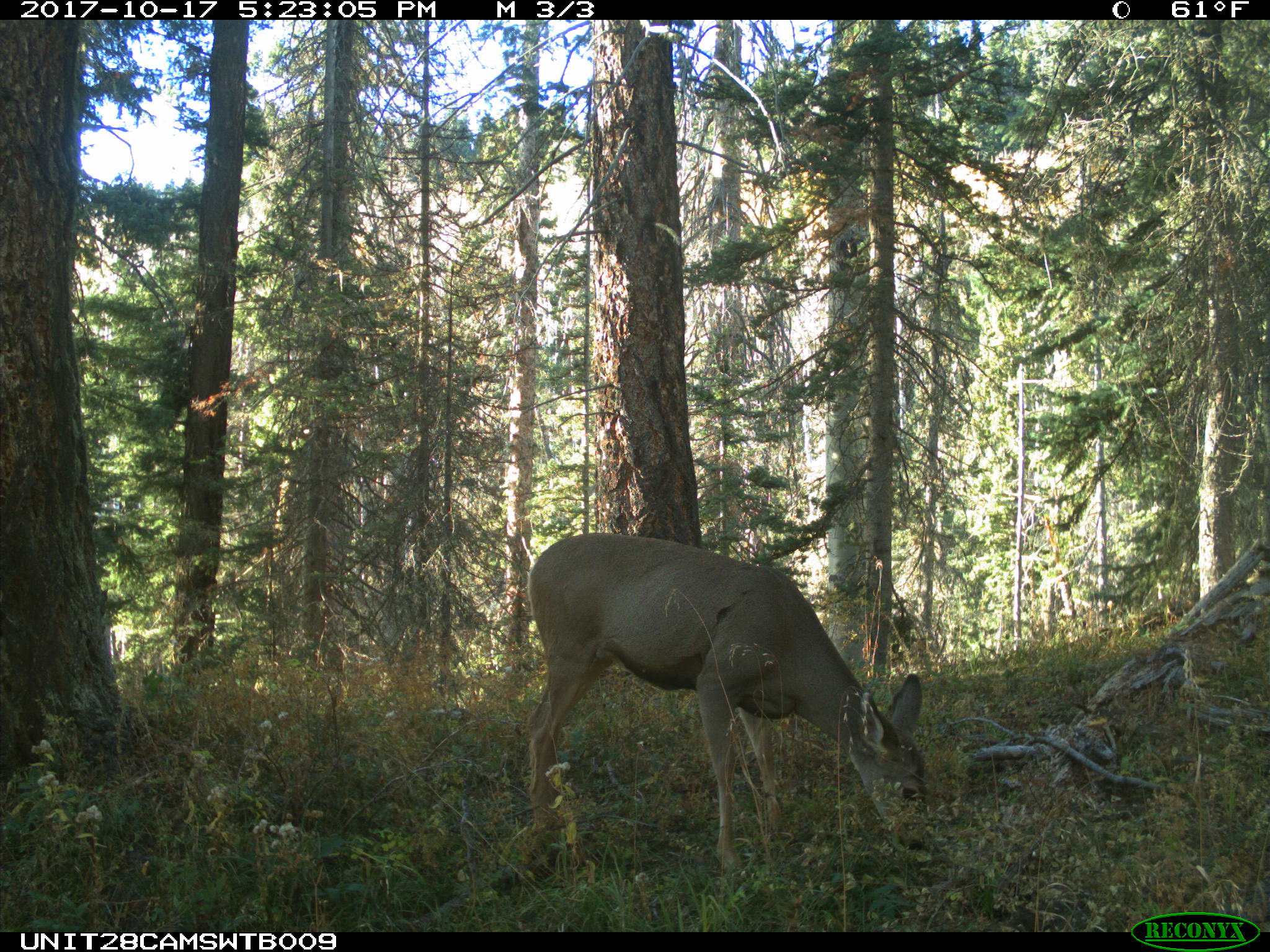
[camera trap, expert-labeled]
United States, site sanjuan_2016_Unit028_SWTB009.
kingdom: Animalia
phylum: Chordata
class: Mammalia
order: Artiodactyla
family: Cervidae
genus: Odocoileus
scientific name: Odocoileus hemionus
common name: mule deer